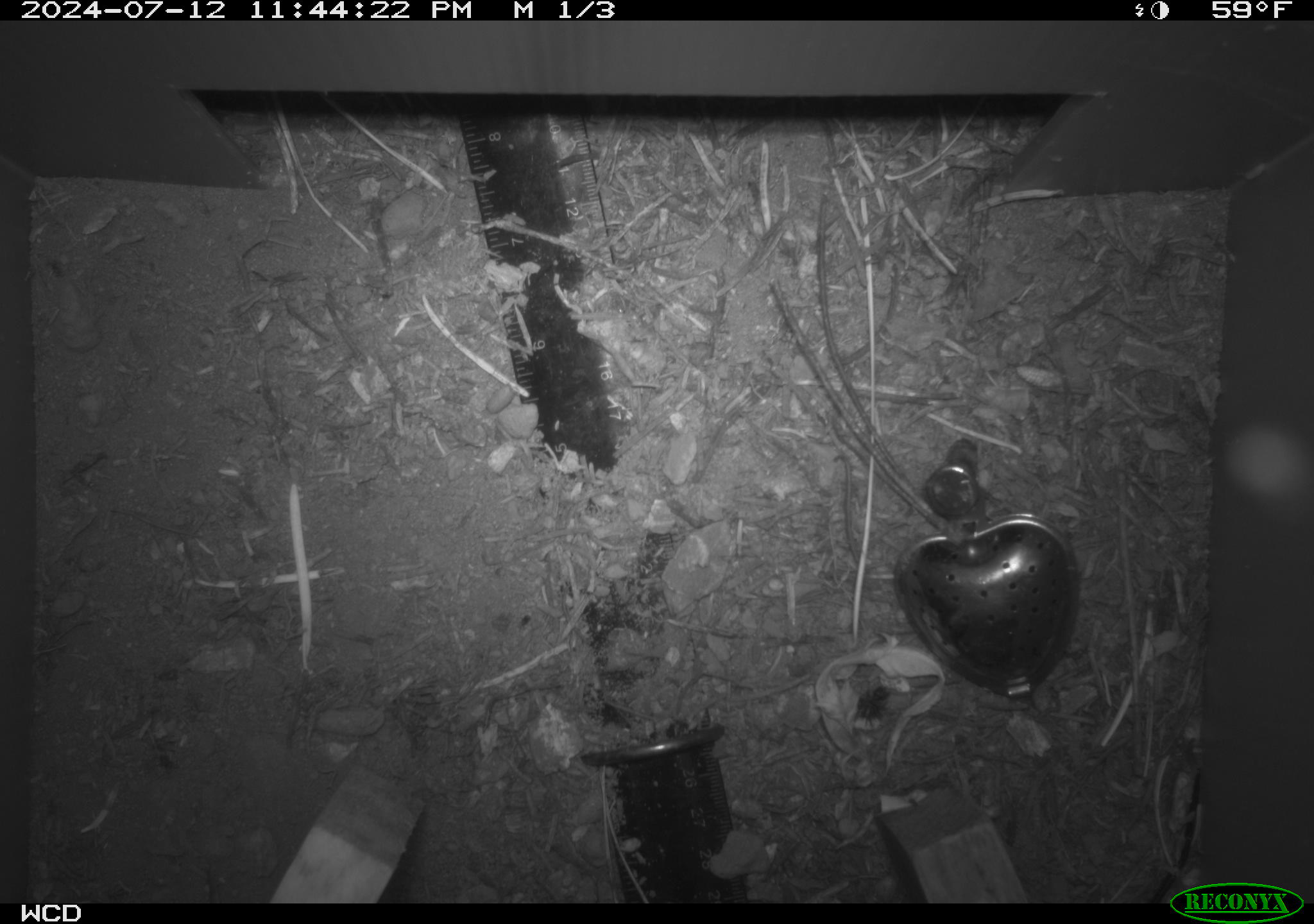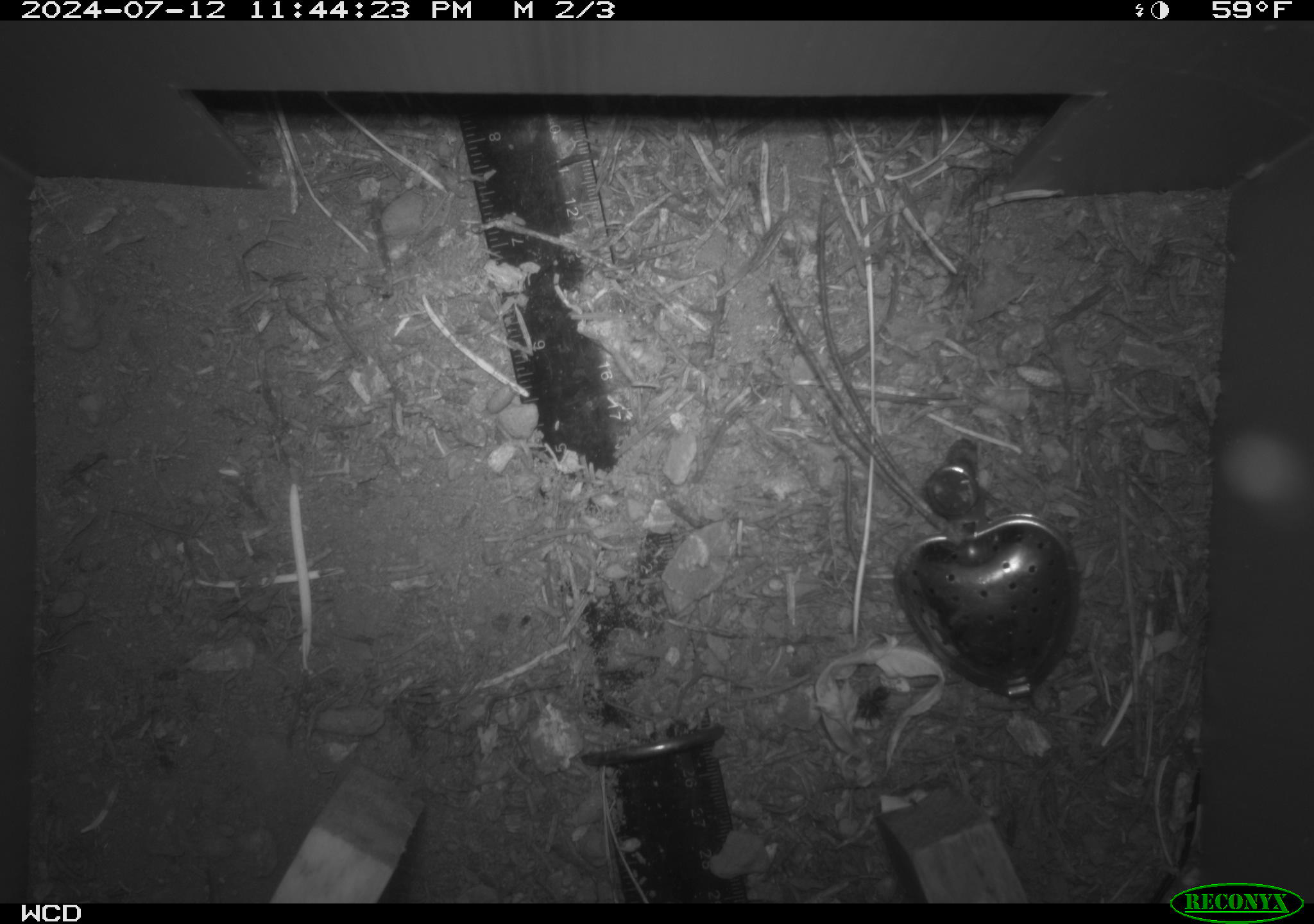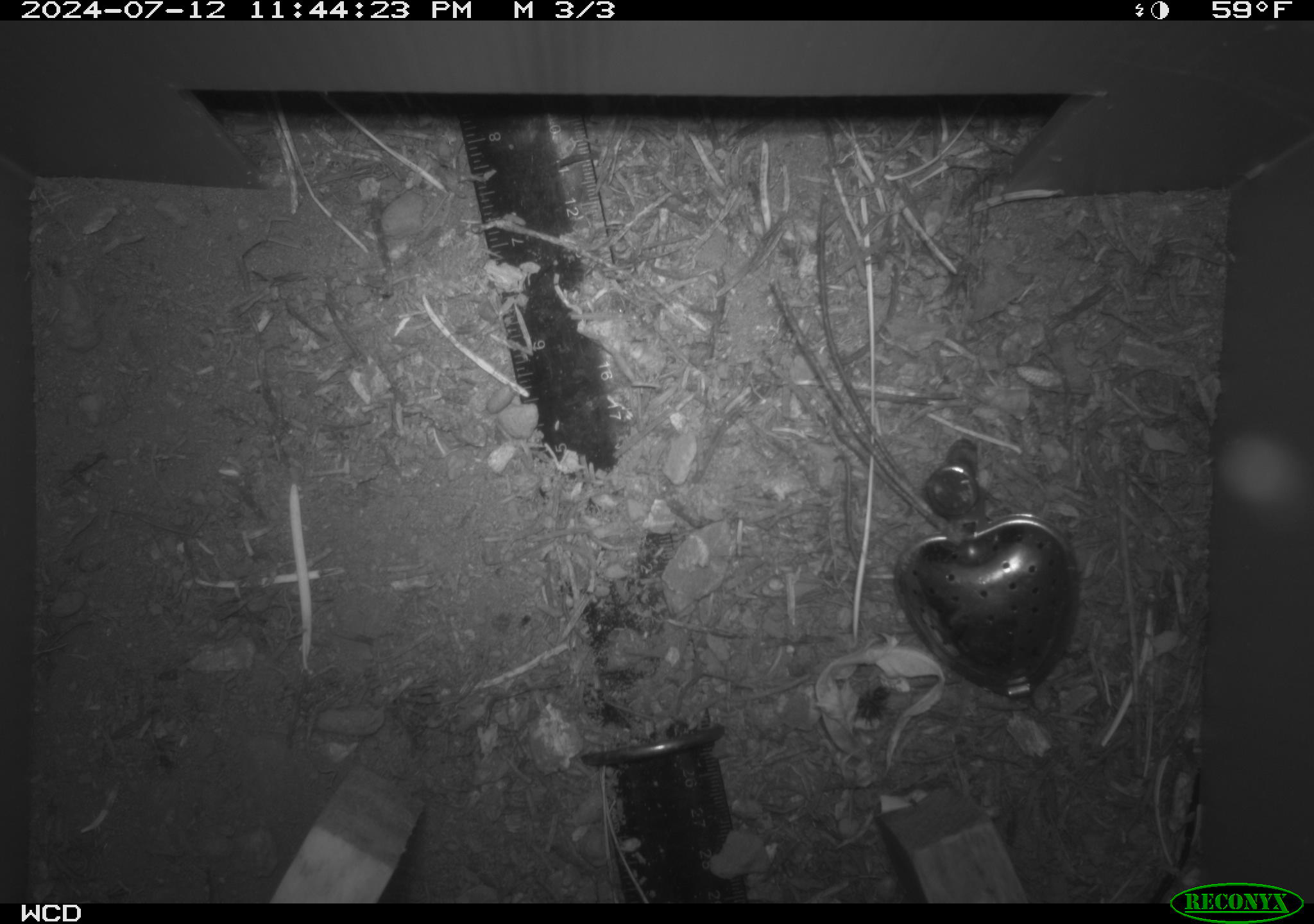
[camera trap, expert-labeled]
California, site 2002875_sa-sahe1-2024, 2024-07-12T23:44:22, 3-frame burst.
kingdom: Animalia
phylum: Chordata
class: Mammalia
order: Eulipotyphla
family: Soricidae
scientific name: Soricidae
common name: shrews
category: soricidae family